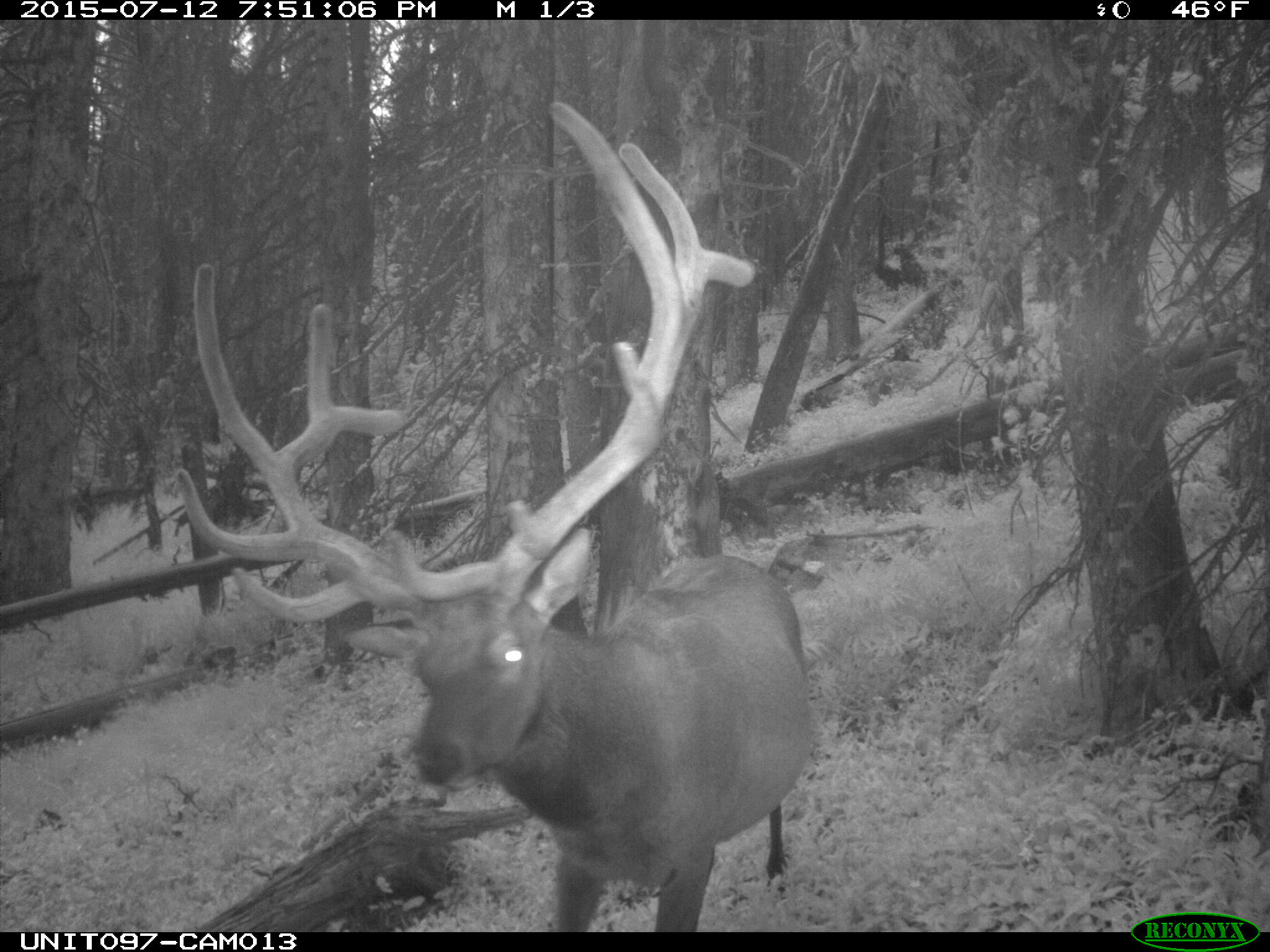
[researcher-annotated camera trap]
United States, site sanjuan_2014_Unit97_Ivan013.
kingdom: Animalia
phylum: Chordata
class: Mammalia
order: Artiodactyla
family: Cervidae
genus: Cervus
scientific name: Cervus elaphus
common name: red deer